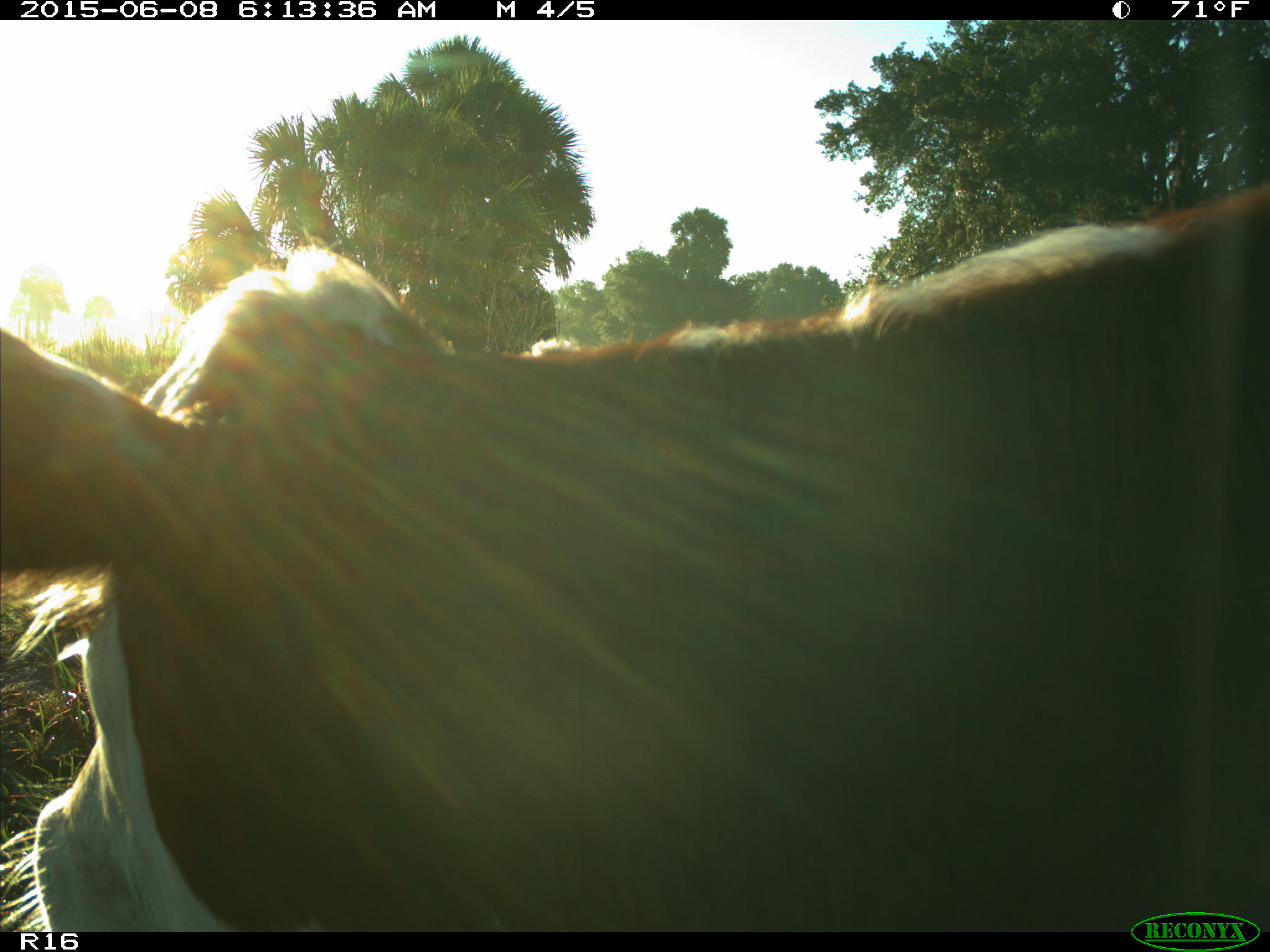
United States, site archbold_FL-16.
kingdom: Animalia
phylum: Chordata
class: Mammalia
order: Artiodactyla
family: Bovidae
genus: Bos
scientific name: Bos taurus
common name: domestic cow